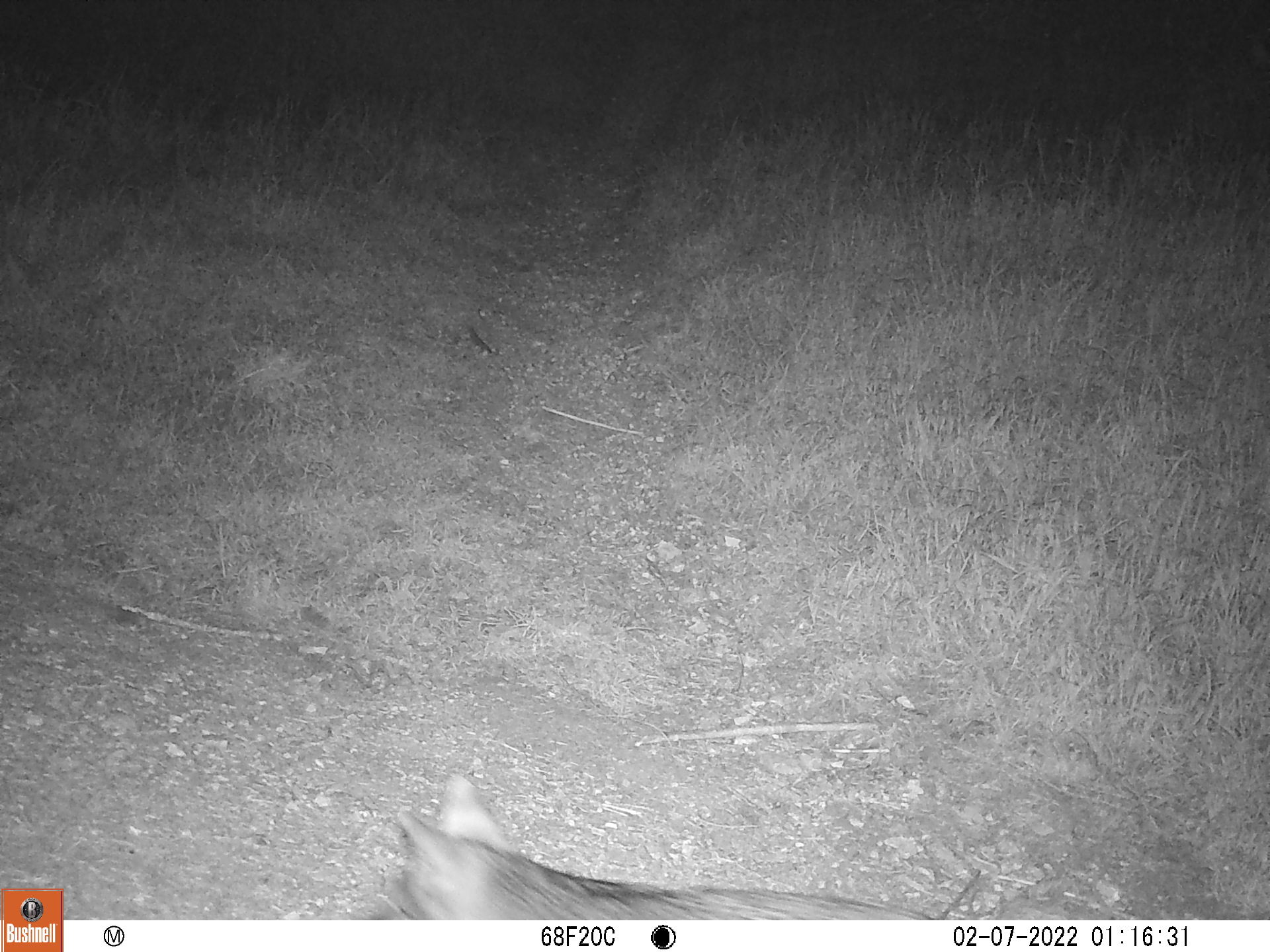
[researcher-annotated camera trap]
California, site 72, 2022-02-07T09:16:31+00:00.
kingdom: Animalia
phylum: Chordata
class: Mammalia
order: Carnivora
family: Canidae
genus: Urocyon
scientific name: Urocyon cinereoargenteus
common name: gray fox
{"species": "gray fox (Urocyon cinereoargenteus)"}